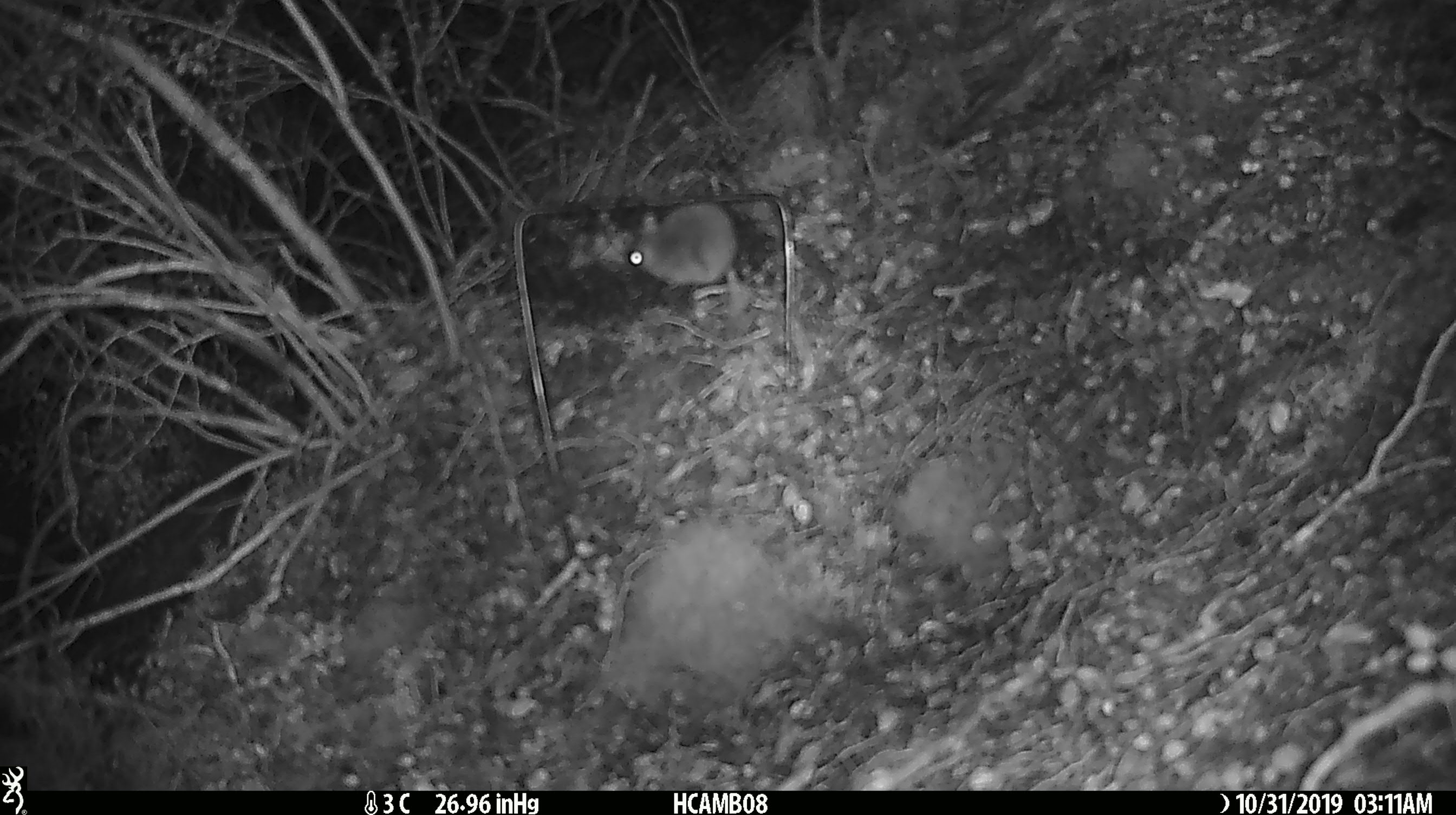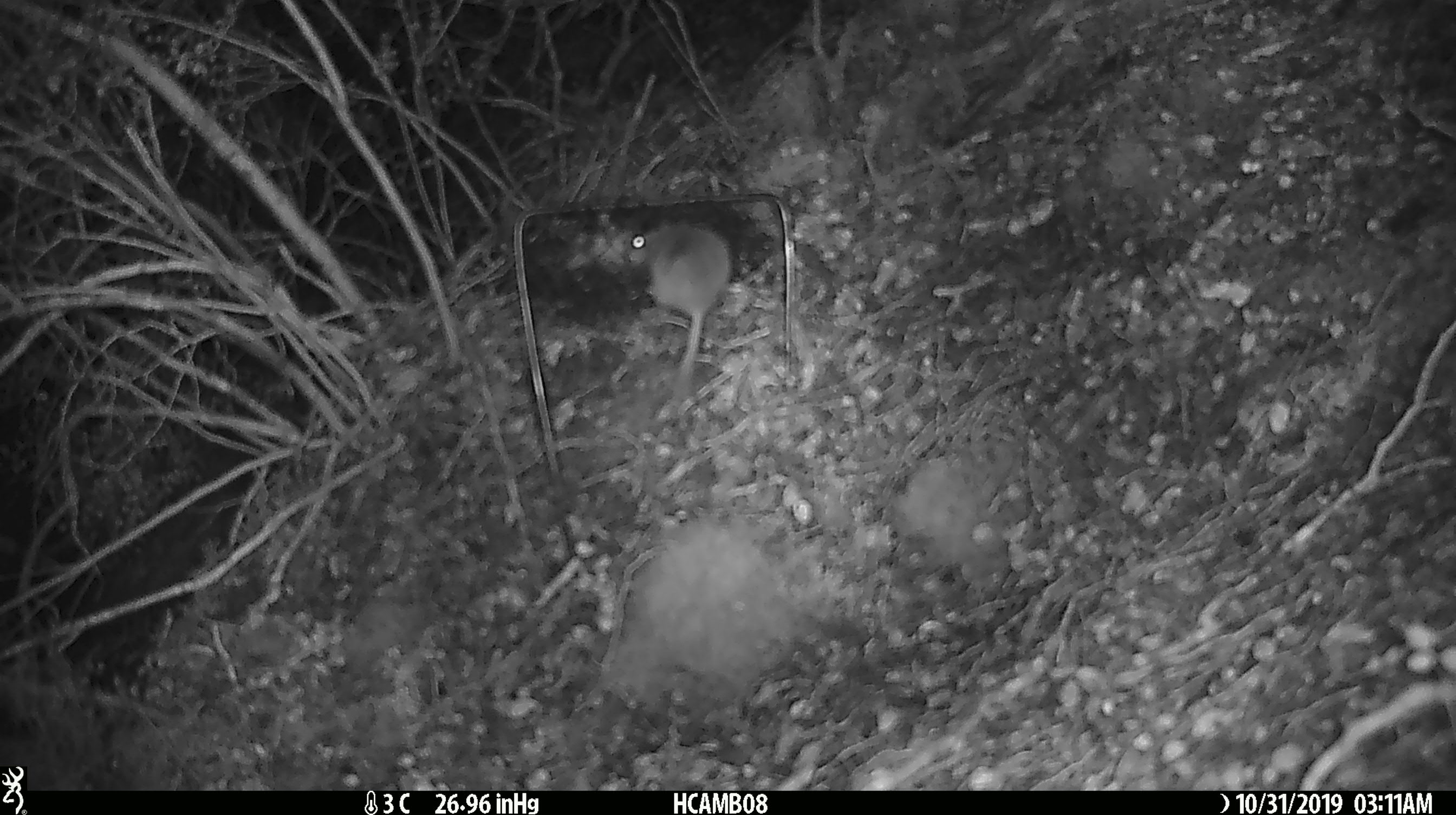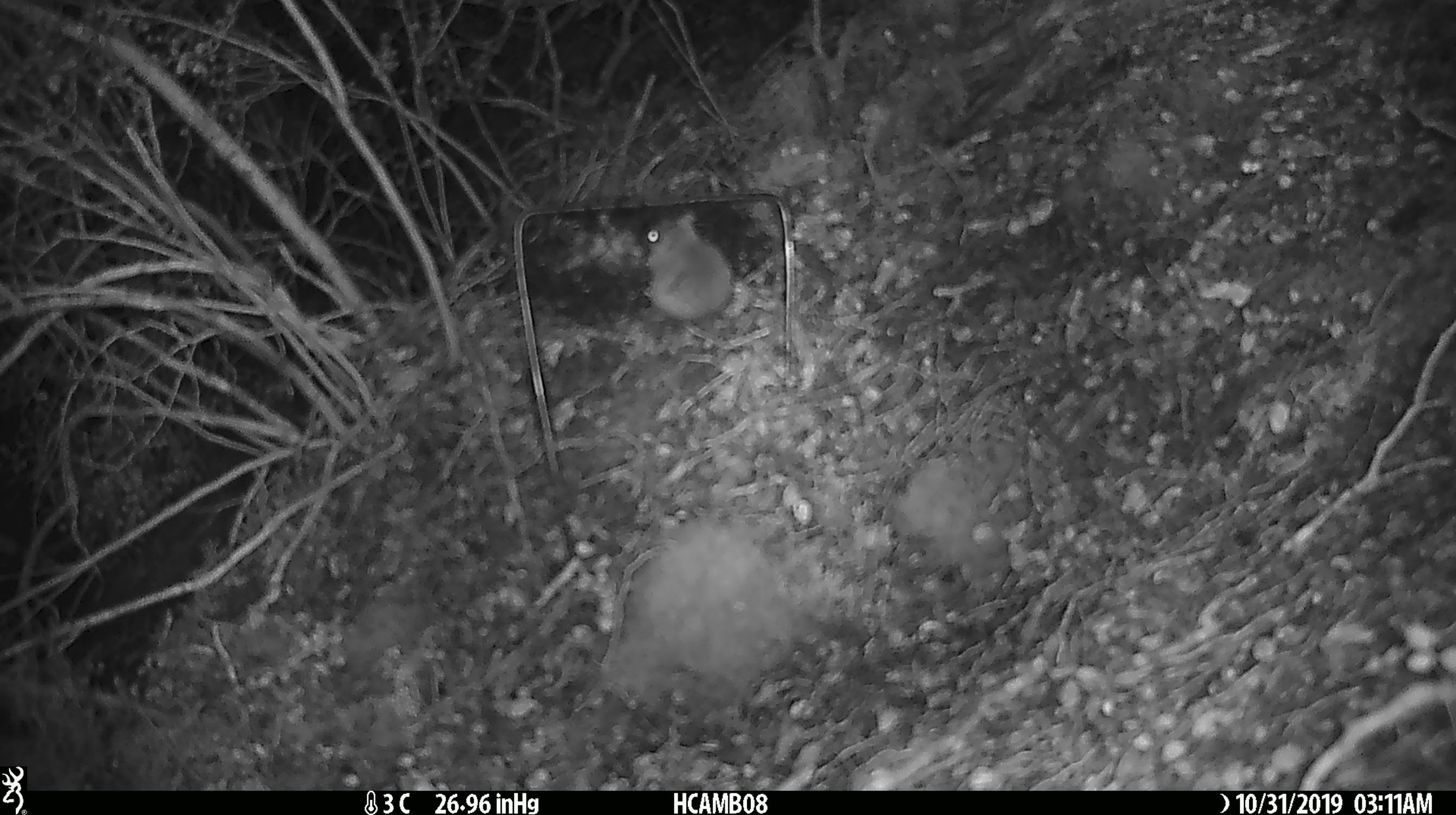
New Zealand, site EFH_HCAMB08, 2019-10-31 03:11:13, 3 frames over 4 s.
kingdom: Animalia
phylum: Chordata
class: Mammalia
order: Rodentia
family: Muridae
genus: Mus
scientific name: Mus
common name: mouse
Mouse (Mus).